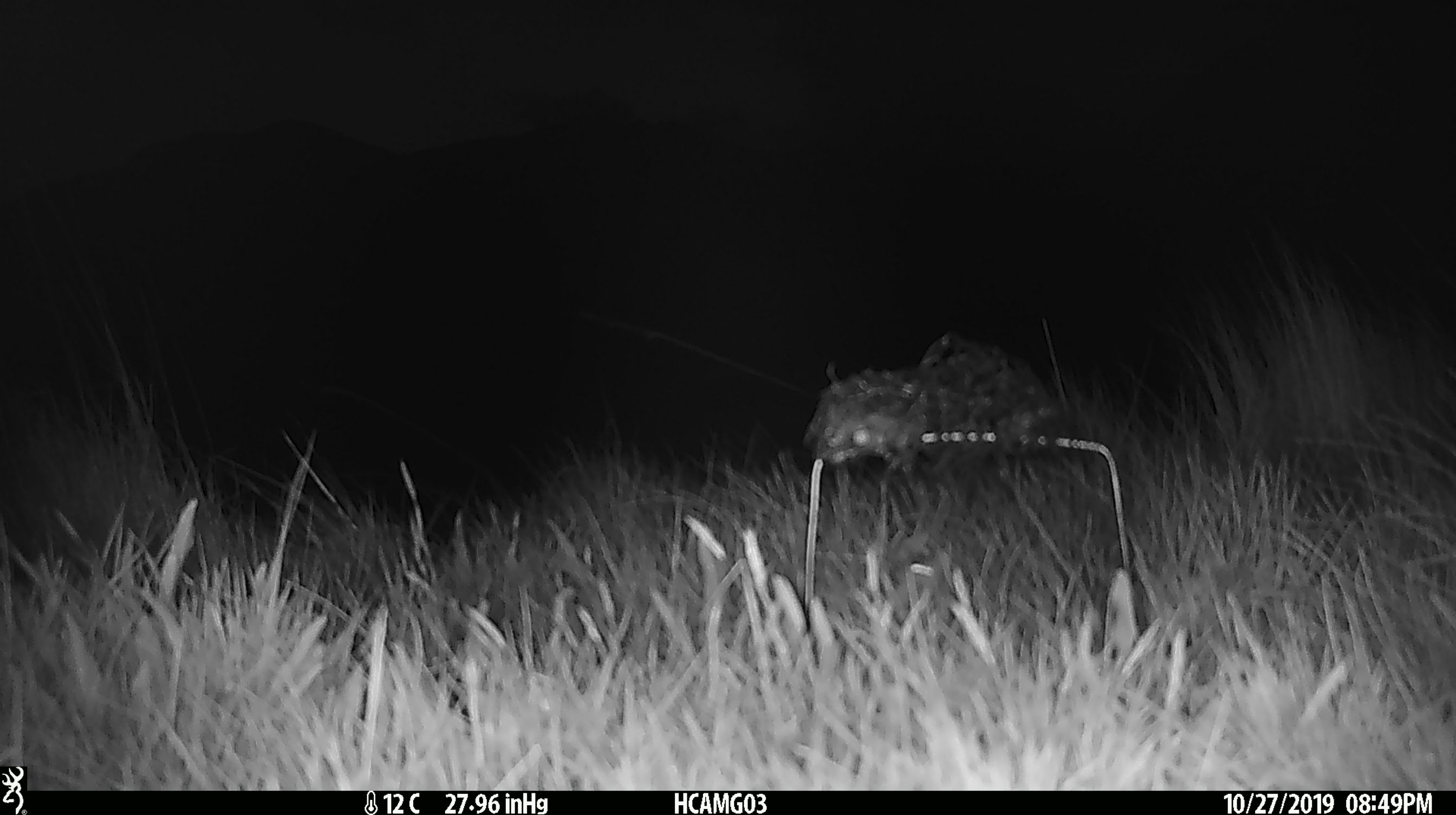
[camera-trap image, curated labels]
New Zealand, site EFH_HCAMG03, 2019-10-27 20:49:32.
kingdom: Animalia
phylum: Chordata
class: Mammalia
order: Rodentia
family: Muridae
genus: Mus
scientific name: Mus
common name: mouse